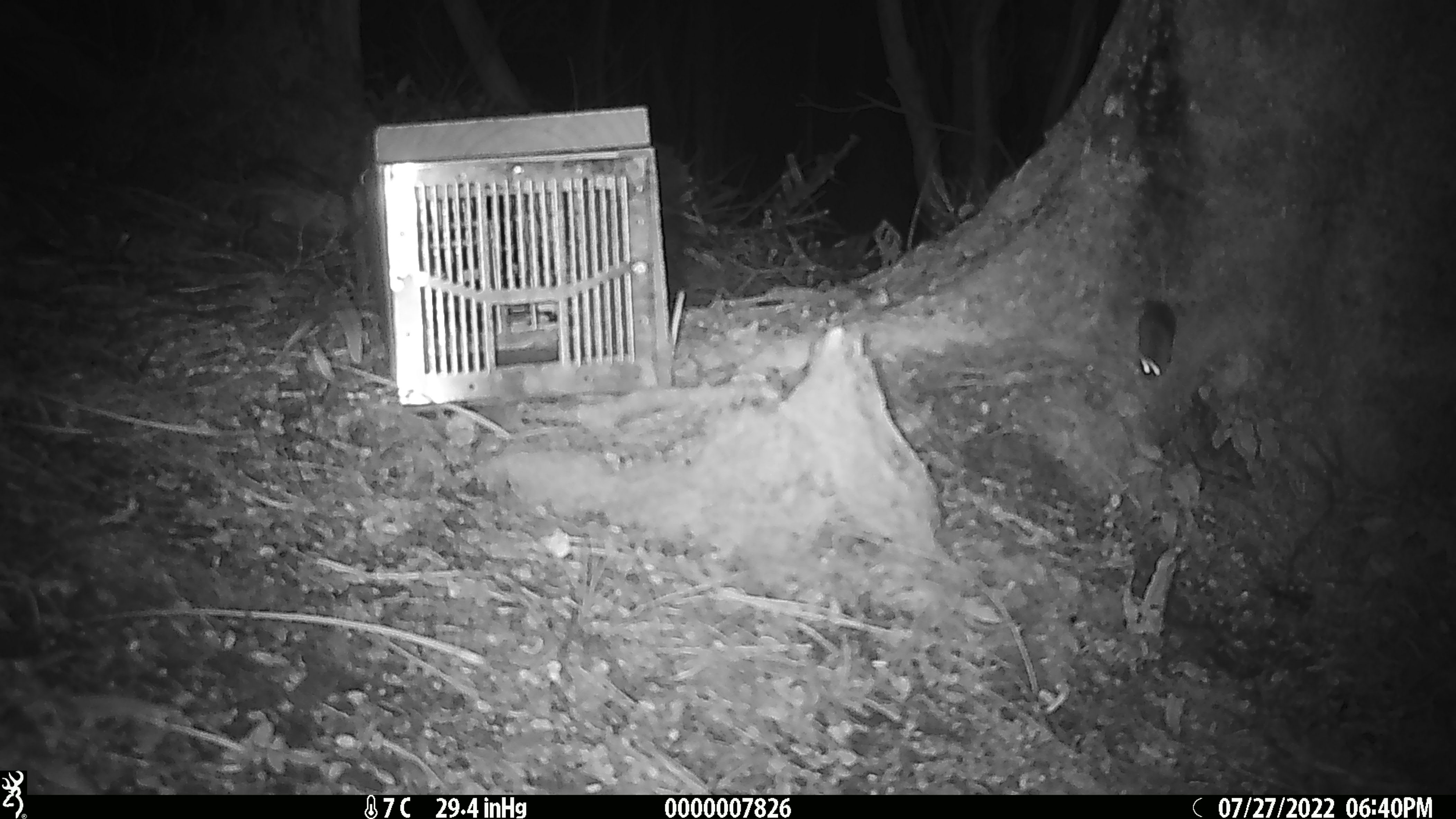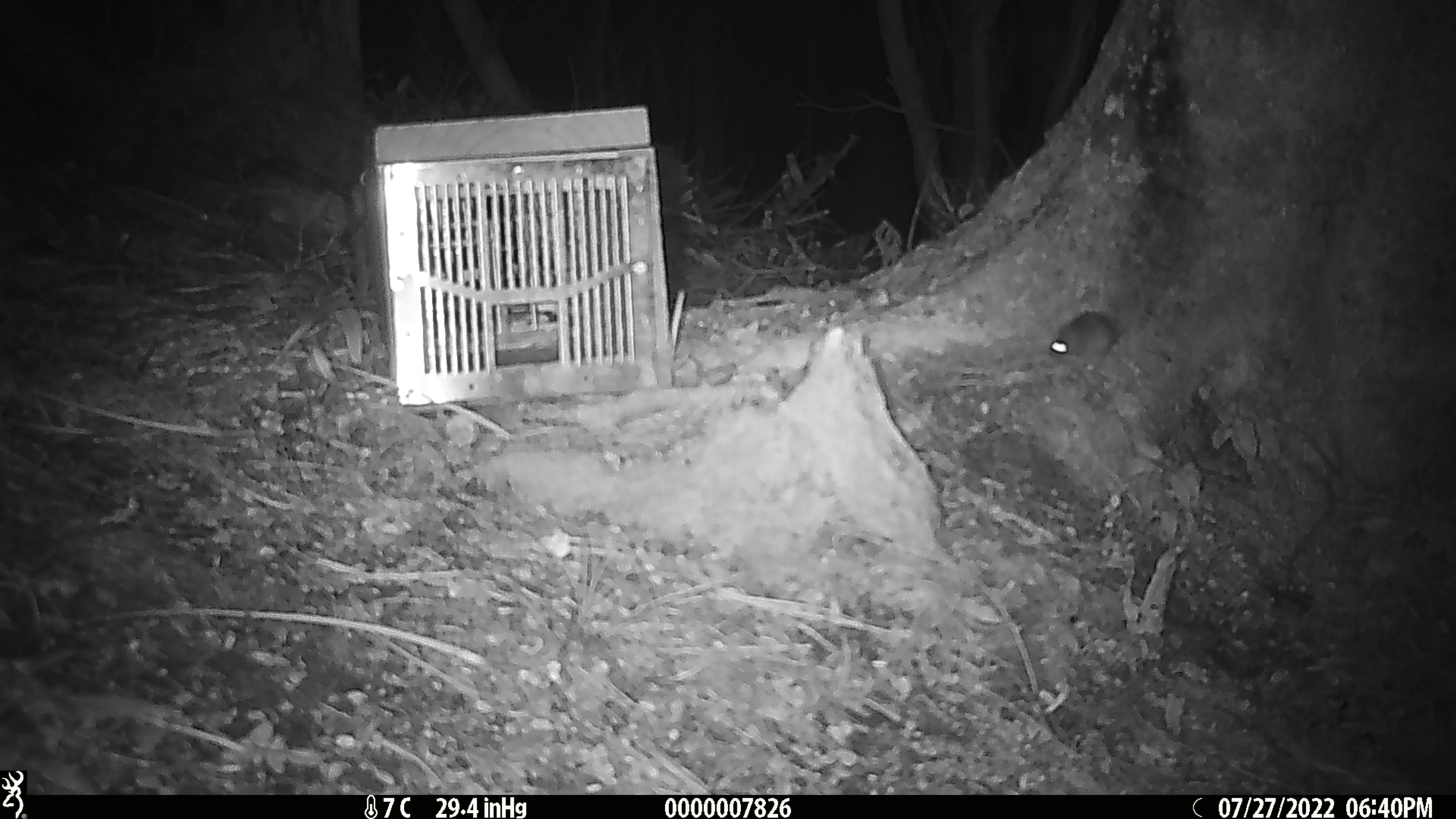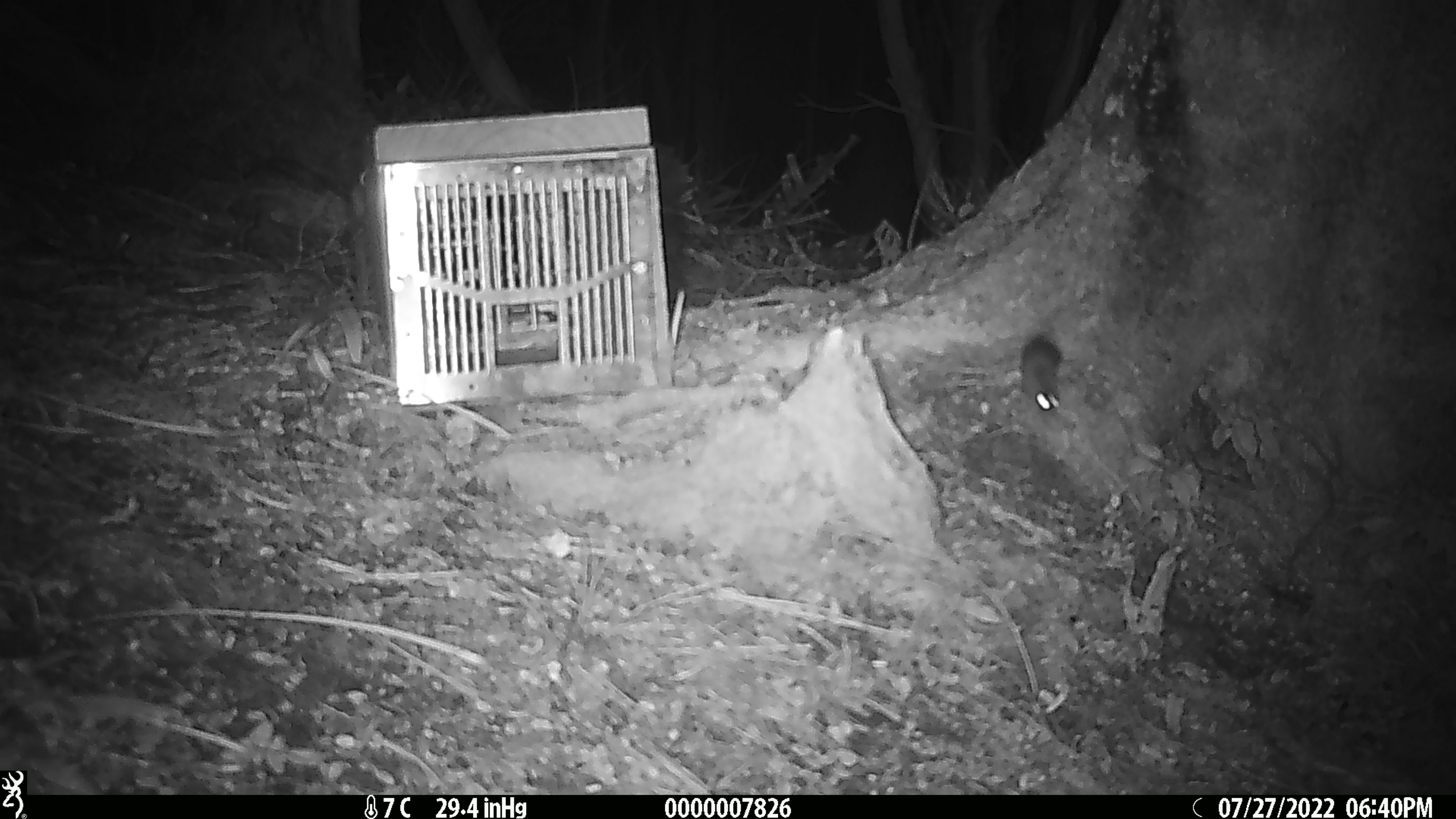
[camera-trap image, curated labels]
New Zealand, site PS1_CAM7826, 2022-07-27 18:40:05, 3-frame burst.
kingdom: Animalia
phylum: Chordata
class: Mammalia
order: Rodentia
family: Muridae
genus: Mus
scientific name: Mus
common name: mouse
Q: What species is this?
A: Mouse (Mus).